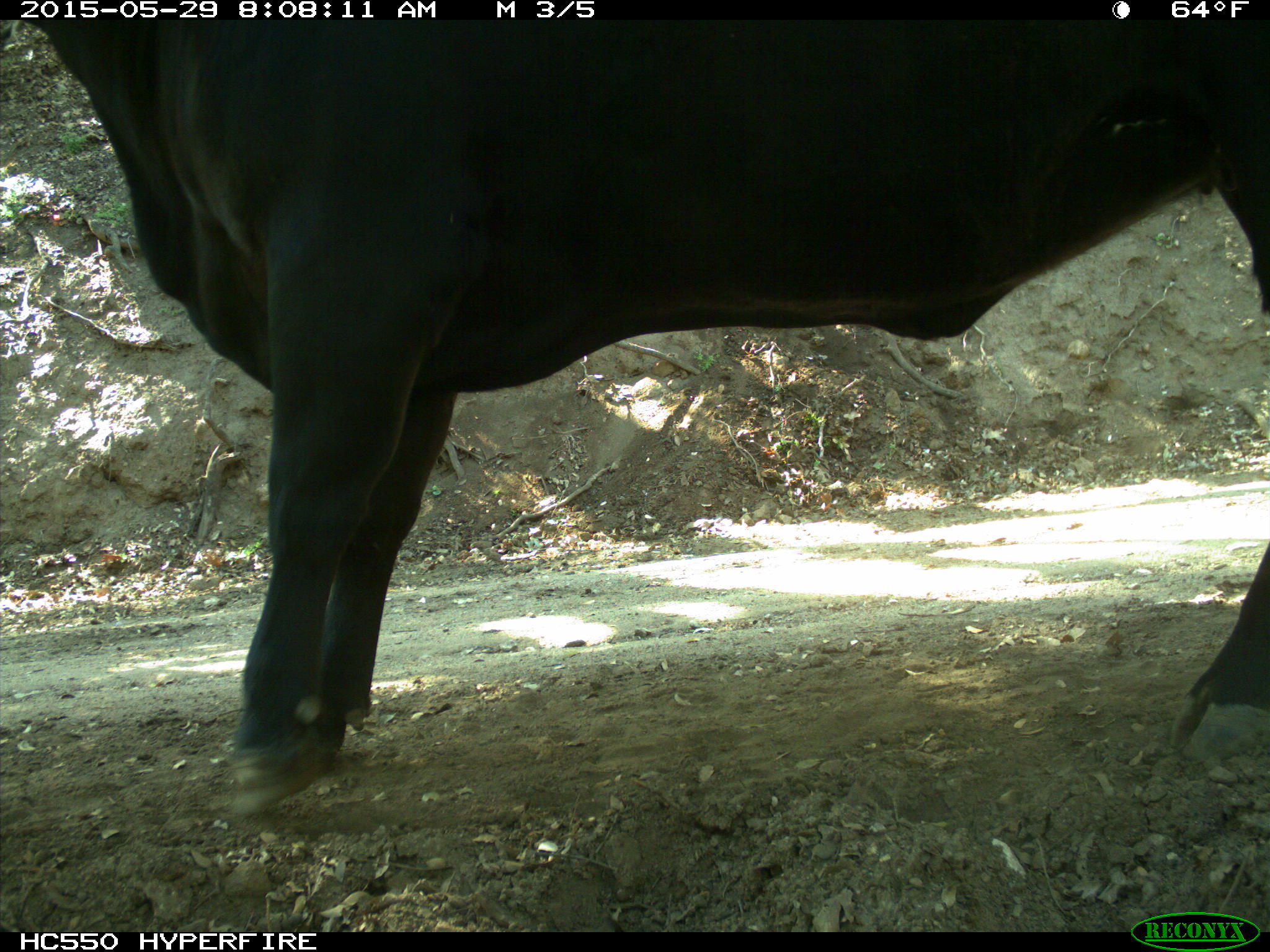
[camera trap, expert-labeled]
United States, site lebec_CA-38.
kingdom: Animalia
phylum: Chordata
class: Mammalia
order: Artiodactyla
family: Bovidae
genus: Bos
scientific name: Bos taurus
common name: domestic cow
Bos taurus (domestic cow).